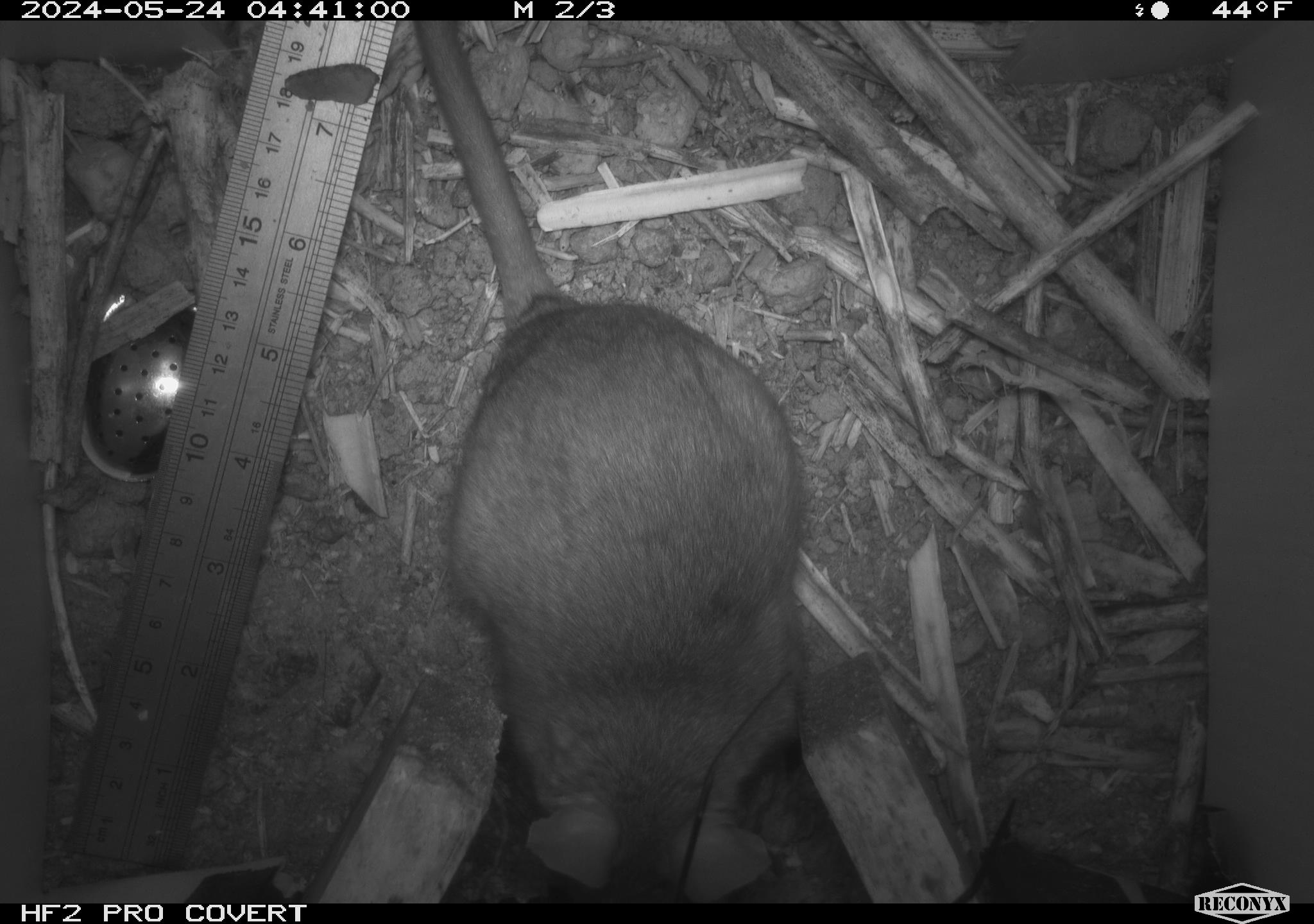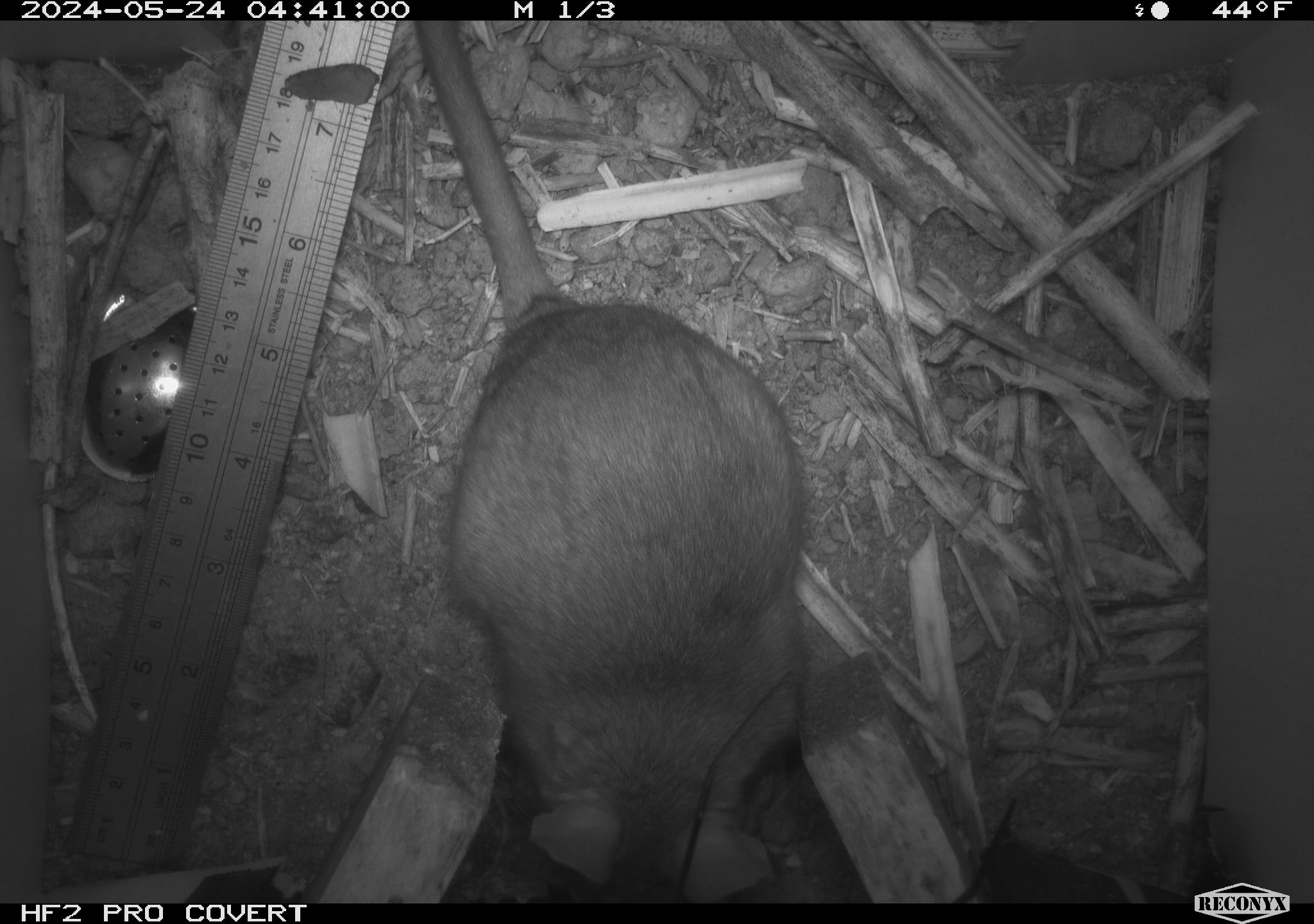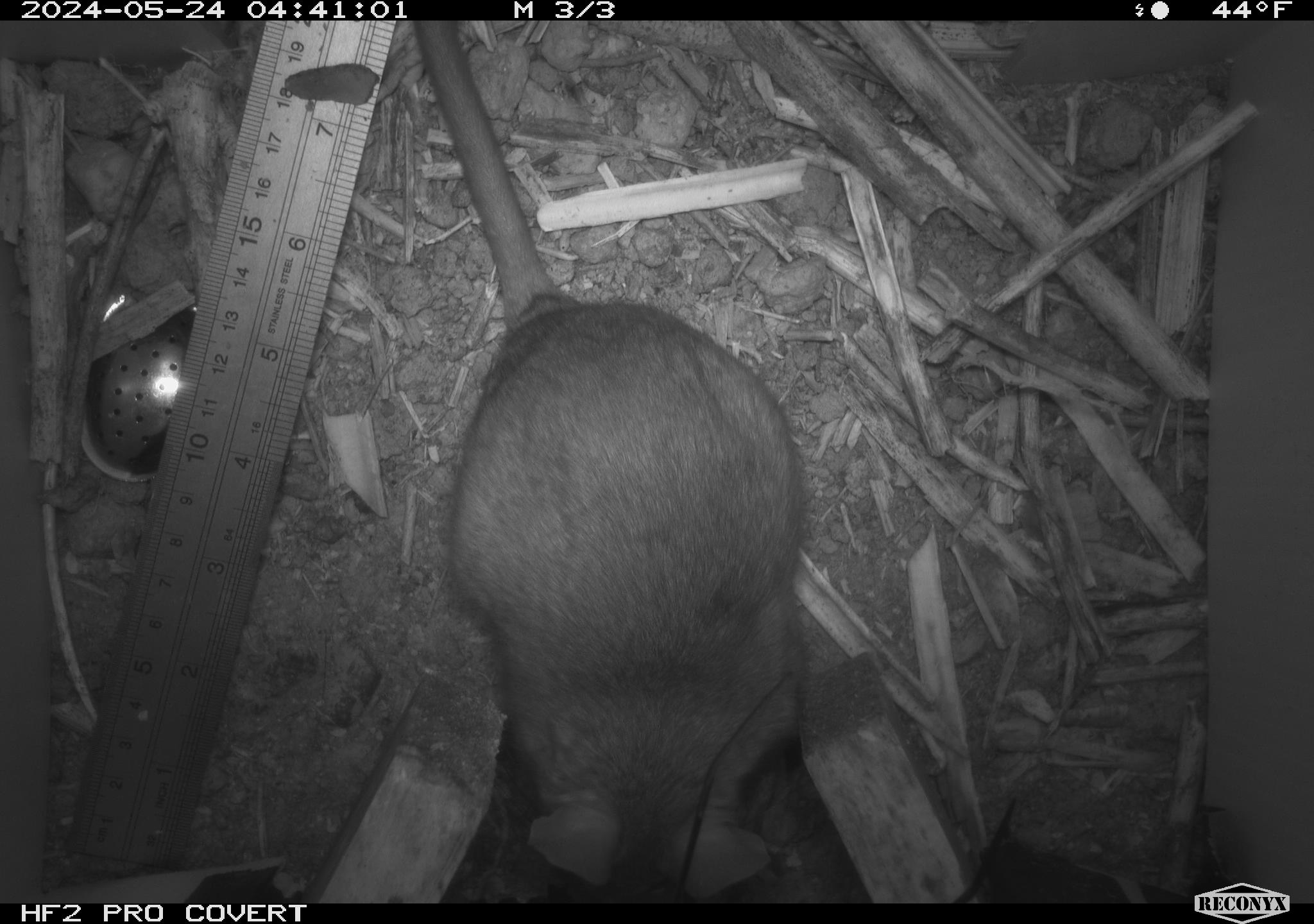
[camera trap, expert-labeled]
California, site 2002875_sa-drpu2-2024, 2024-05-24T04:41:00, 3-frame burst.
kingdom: Animalia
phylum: Chordata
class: Mammalia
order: Rodentia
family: Cricetidae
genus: Neotoma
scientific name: Neotoma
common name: pack rat or woodrat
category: neotoma species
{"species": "neotoma species (pack rat or woodrat) (Neotoma)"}